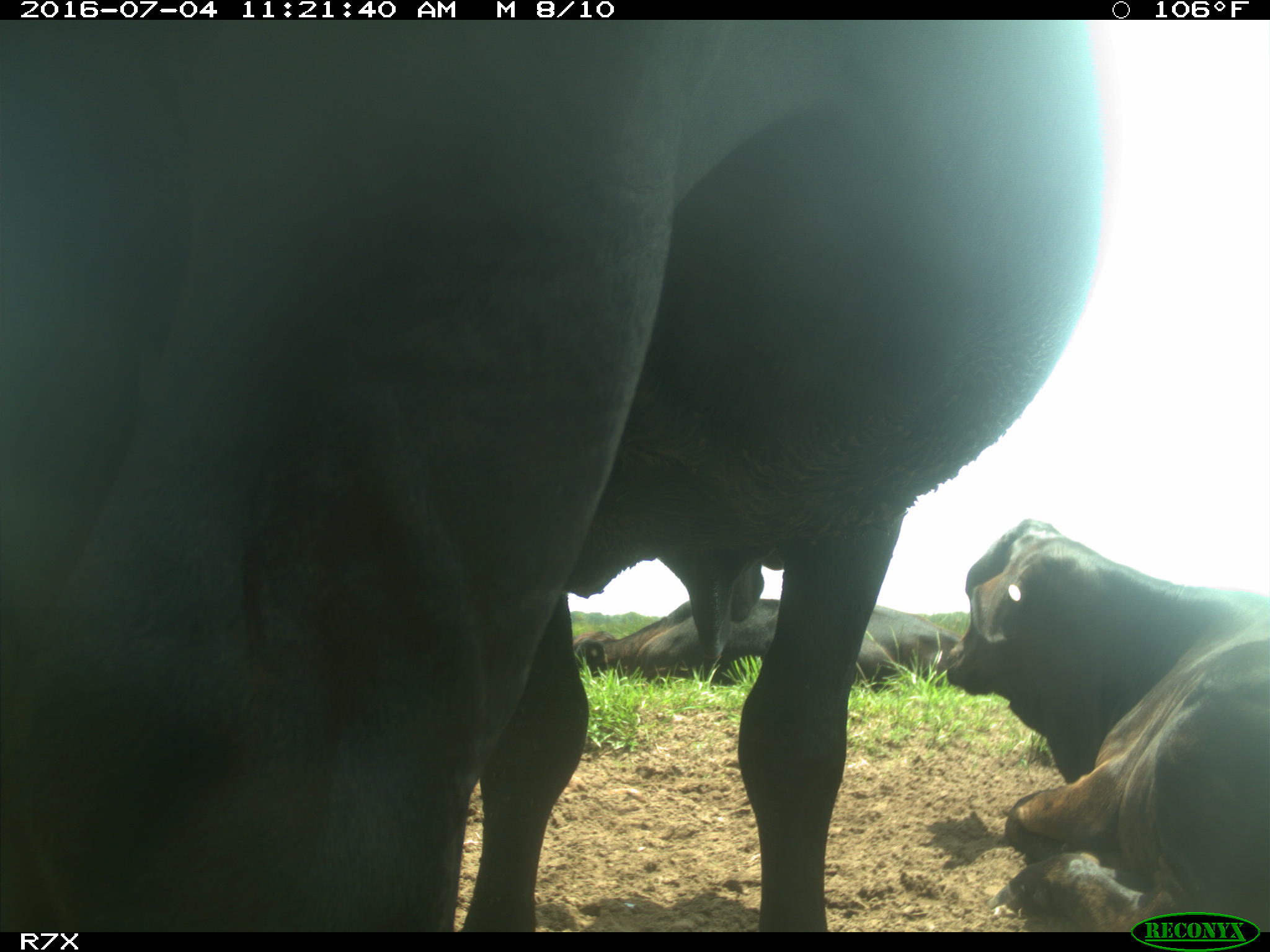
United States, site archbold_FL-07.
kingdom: Animalia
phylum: Chordata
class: Mammalia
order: Artiodactyla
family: Bovidae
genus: Bos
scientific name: Bos taurus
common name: domestic cow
Bos taurus (domestic cow).